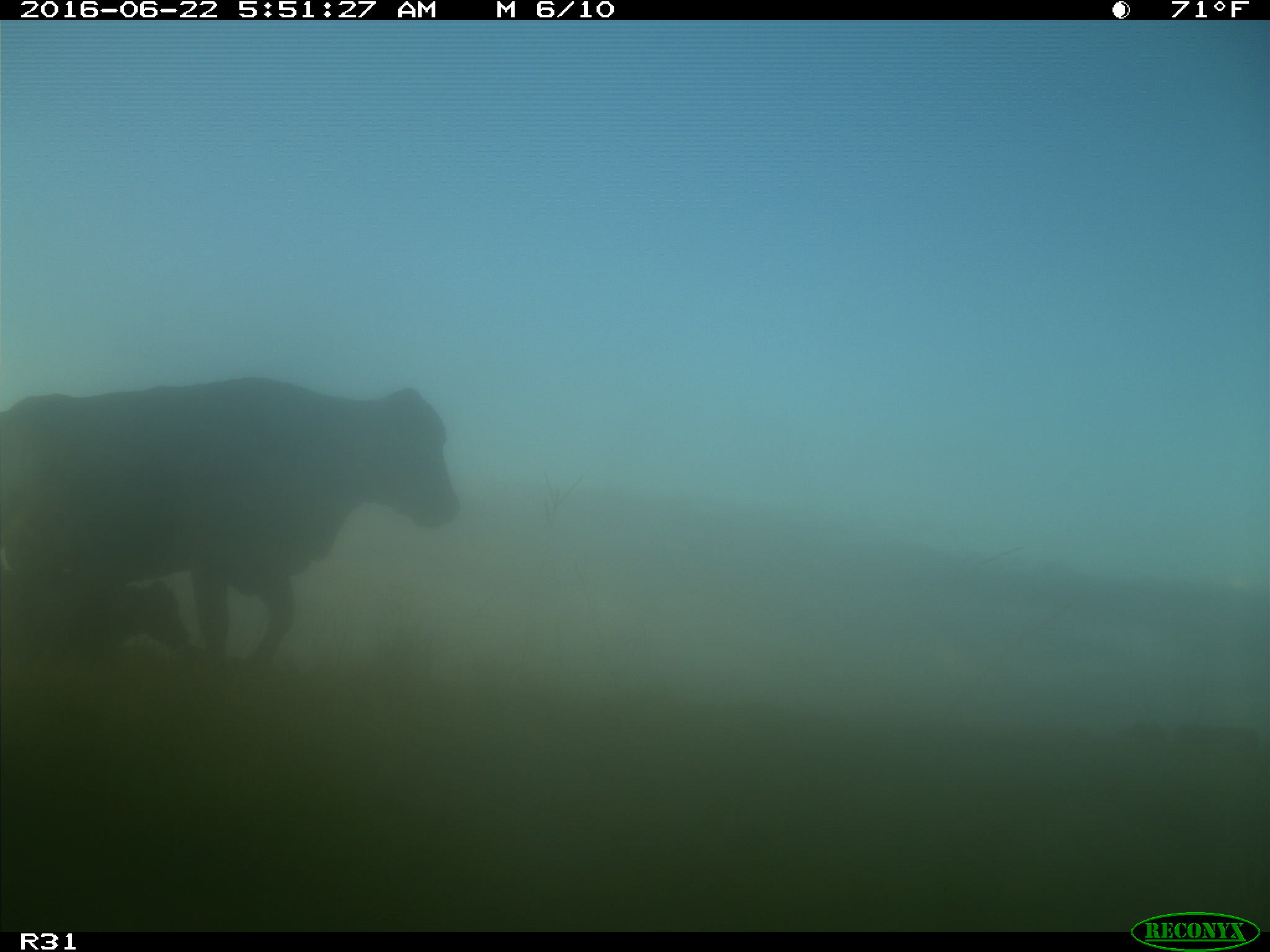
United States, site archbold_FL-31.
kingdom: Animalia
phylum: Chordata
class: Mammalia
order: Artiodactyla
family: Bovidae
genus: Bos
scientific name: Bos taurus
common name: domestic cow